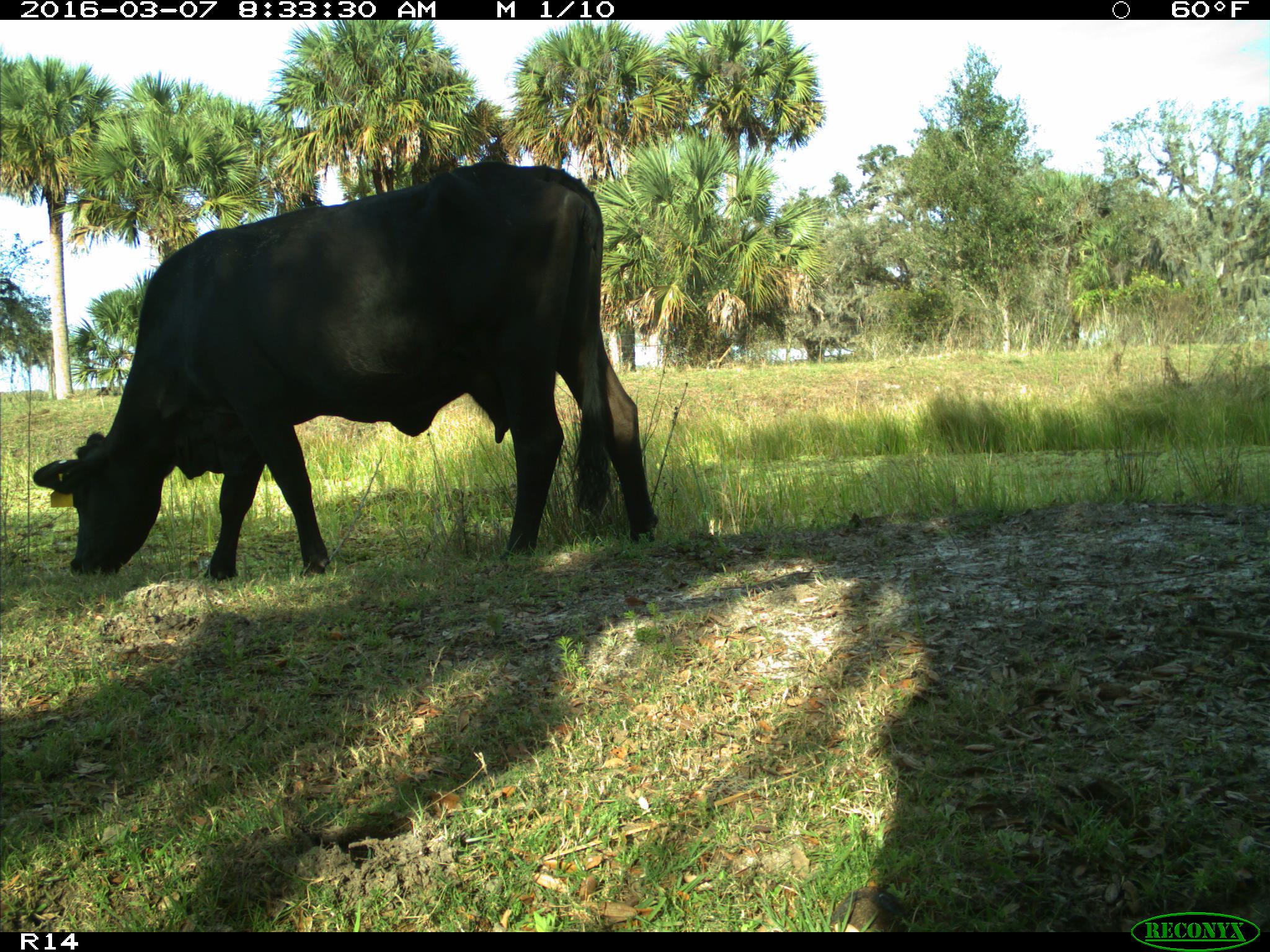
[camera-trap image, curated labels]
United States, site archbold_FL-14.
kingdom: Animalia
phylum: Chordata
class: Mammalia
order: Artiodactyla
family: Bovidae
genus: Bos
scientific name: Bos taurus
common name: domestic cow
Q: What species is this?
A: Bos taurus (domestic cow).